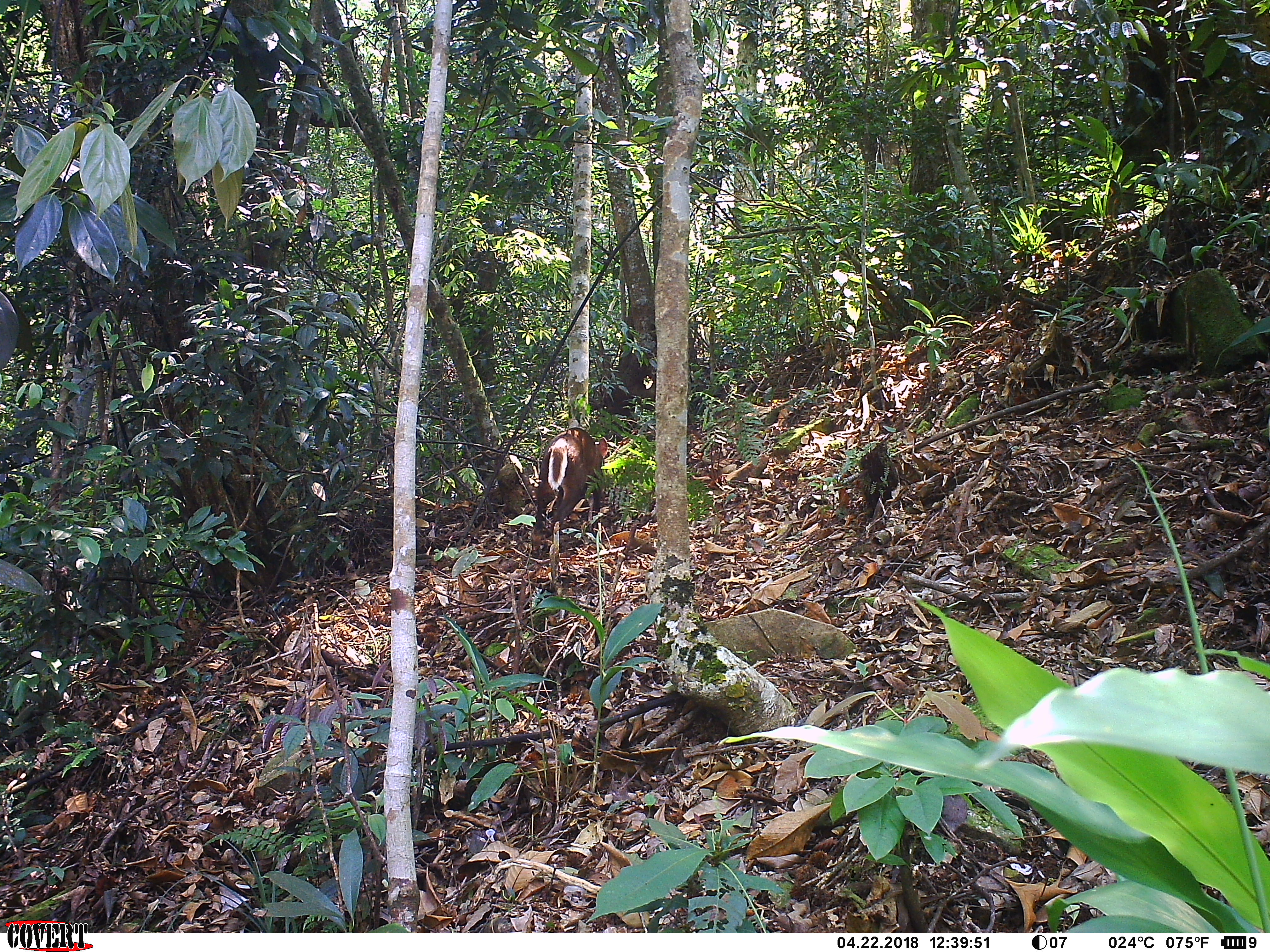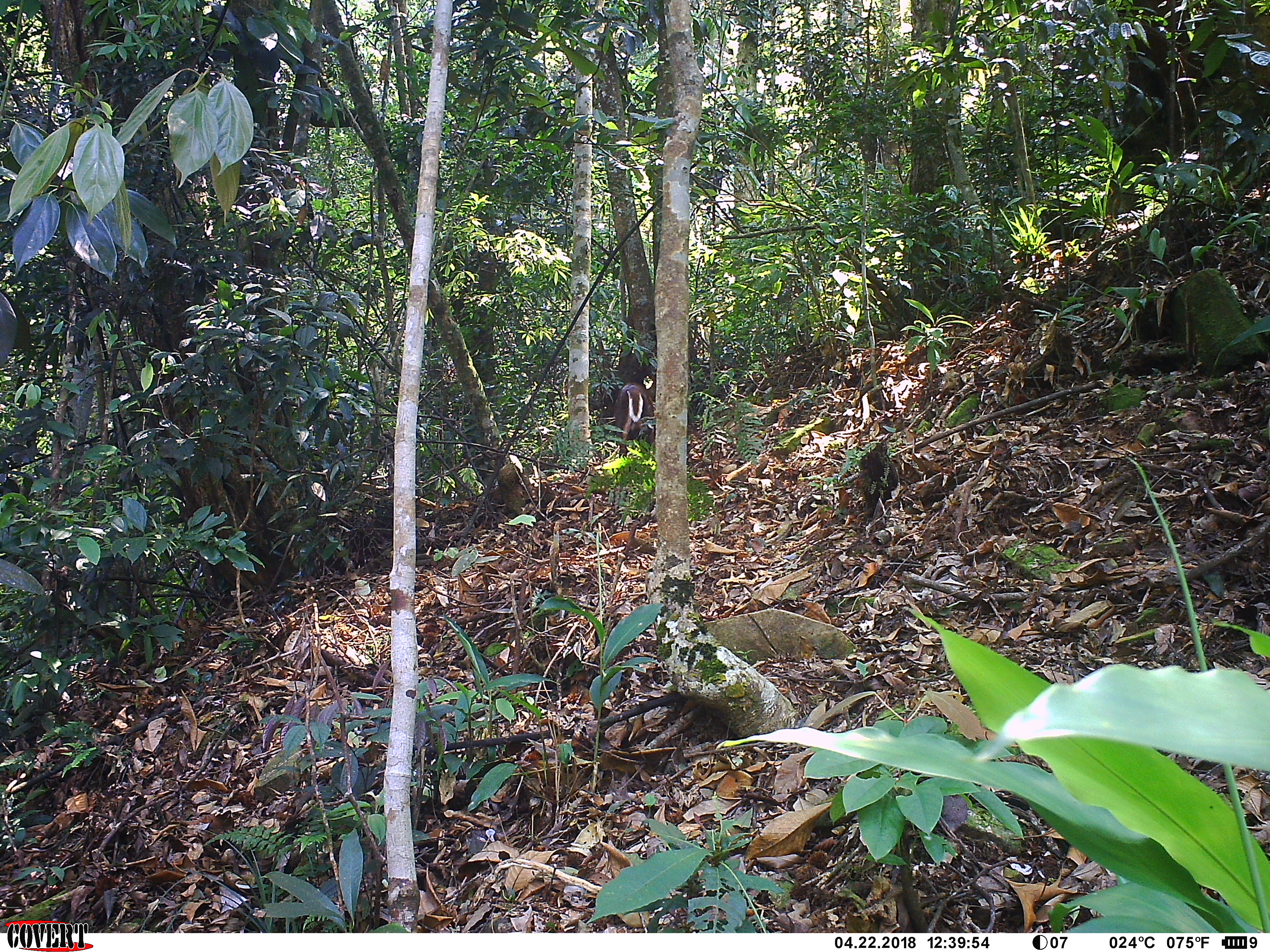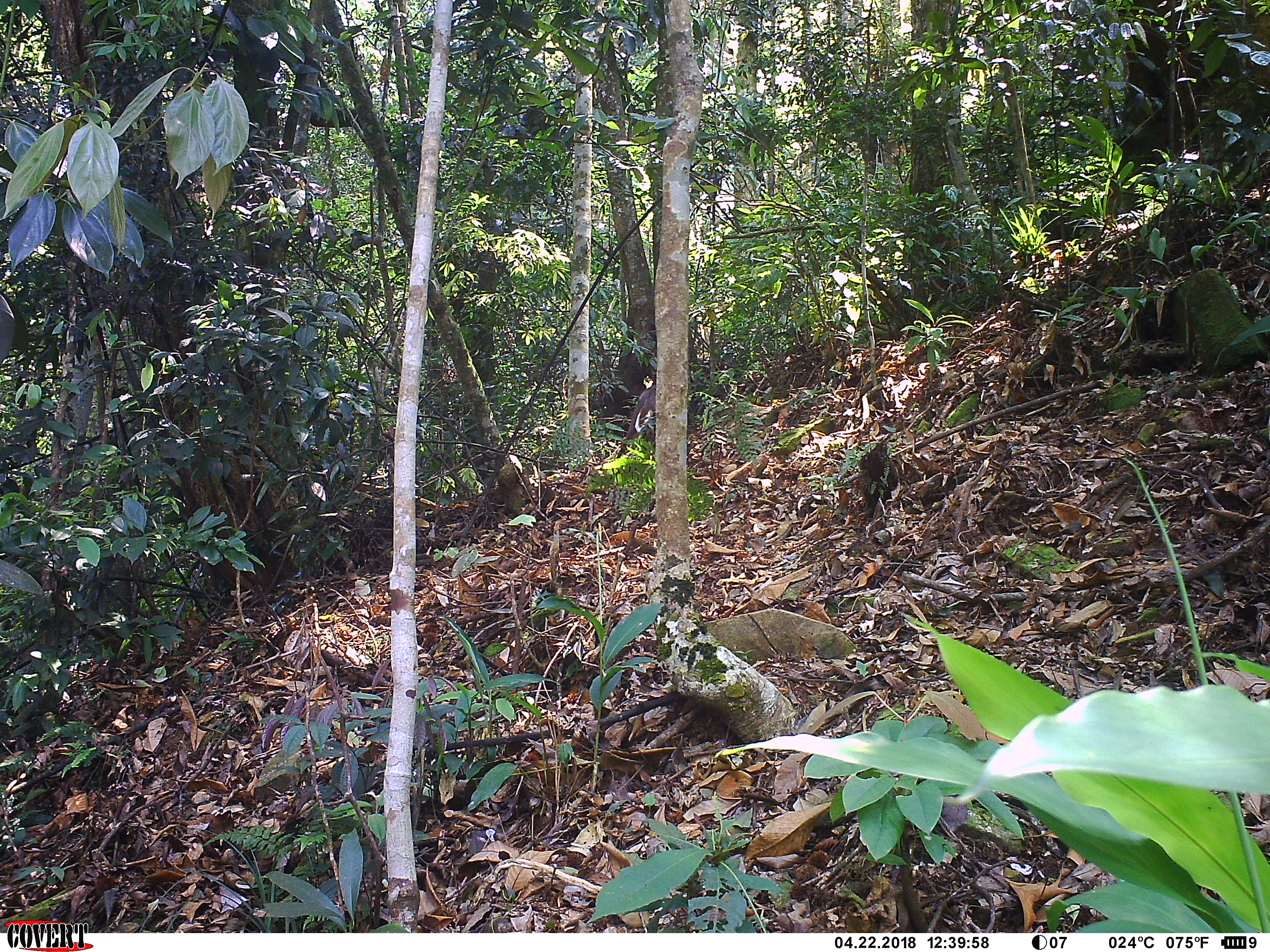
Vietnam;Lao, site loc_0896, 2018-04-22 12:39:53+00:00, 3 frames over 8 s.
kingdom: Animalia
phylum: Chordata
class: Mammalia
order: Artiodactyla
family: Cervidae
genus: Muntiacus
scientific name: Muntiacus rooseveltorum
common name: roosevelt's muntjac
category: roosevelts muntjac group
Roosevelts muntjac group (roosevelt's muntjac) (Muntiacus rooseveltorum). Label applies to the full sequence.